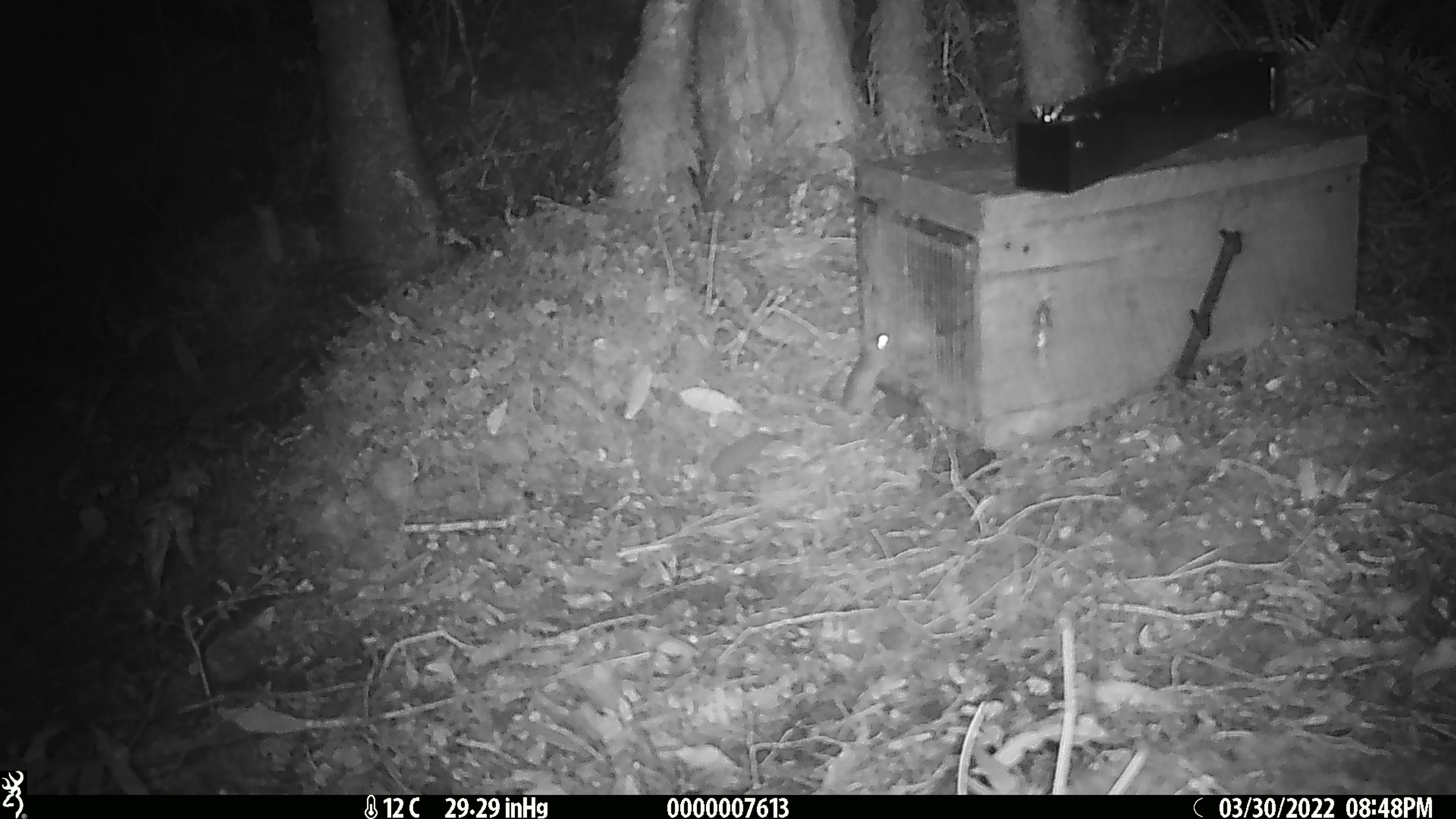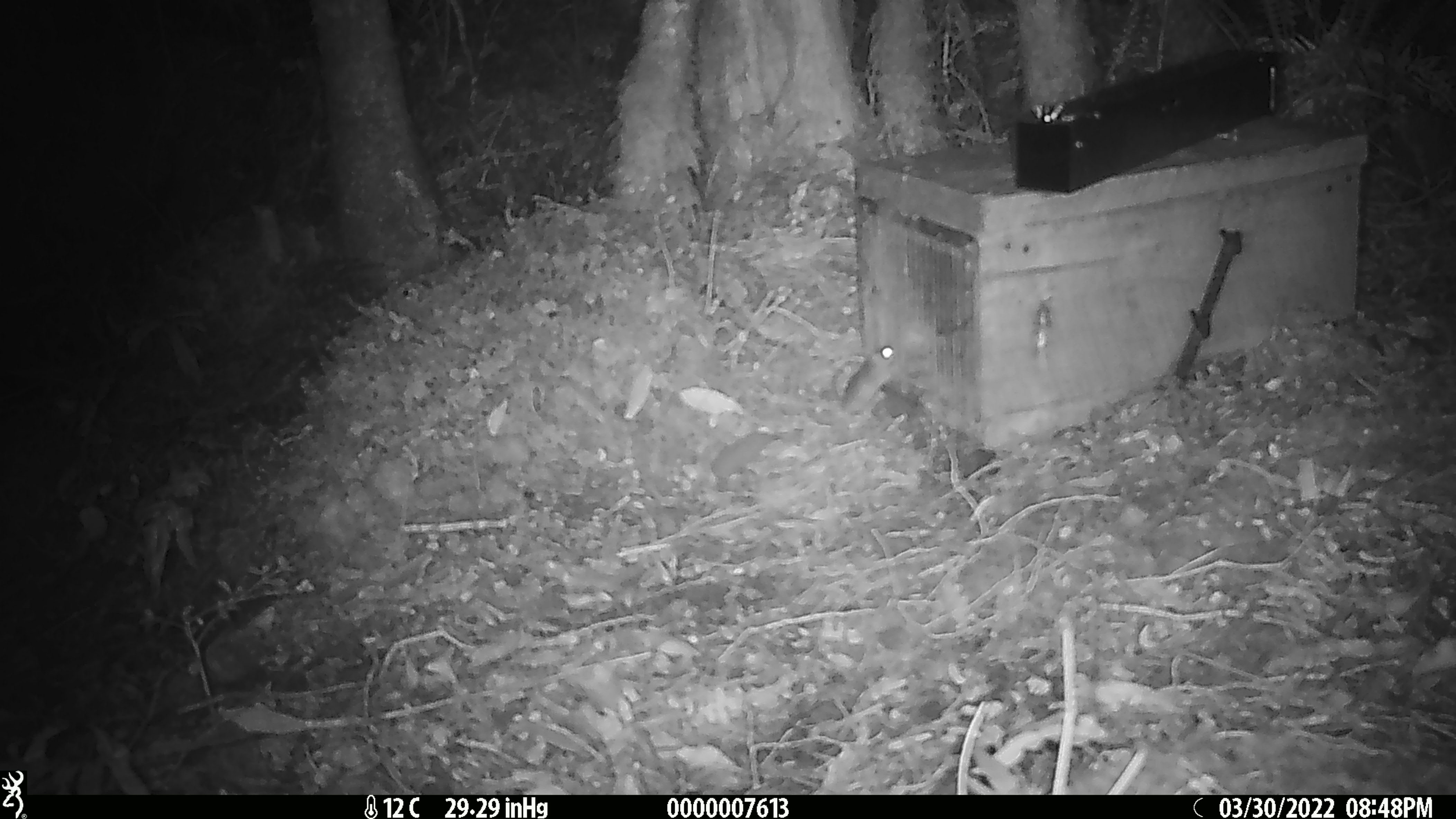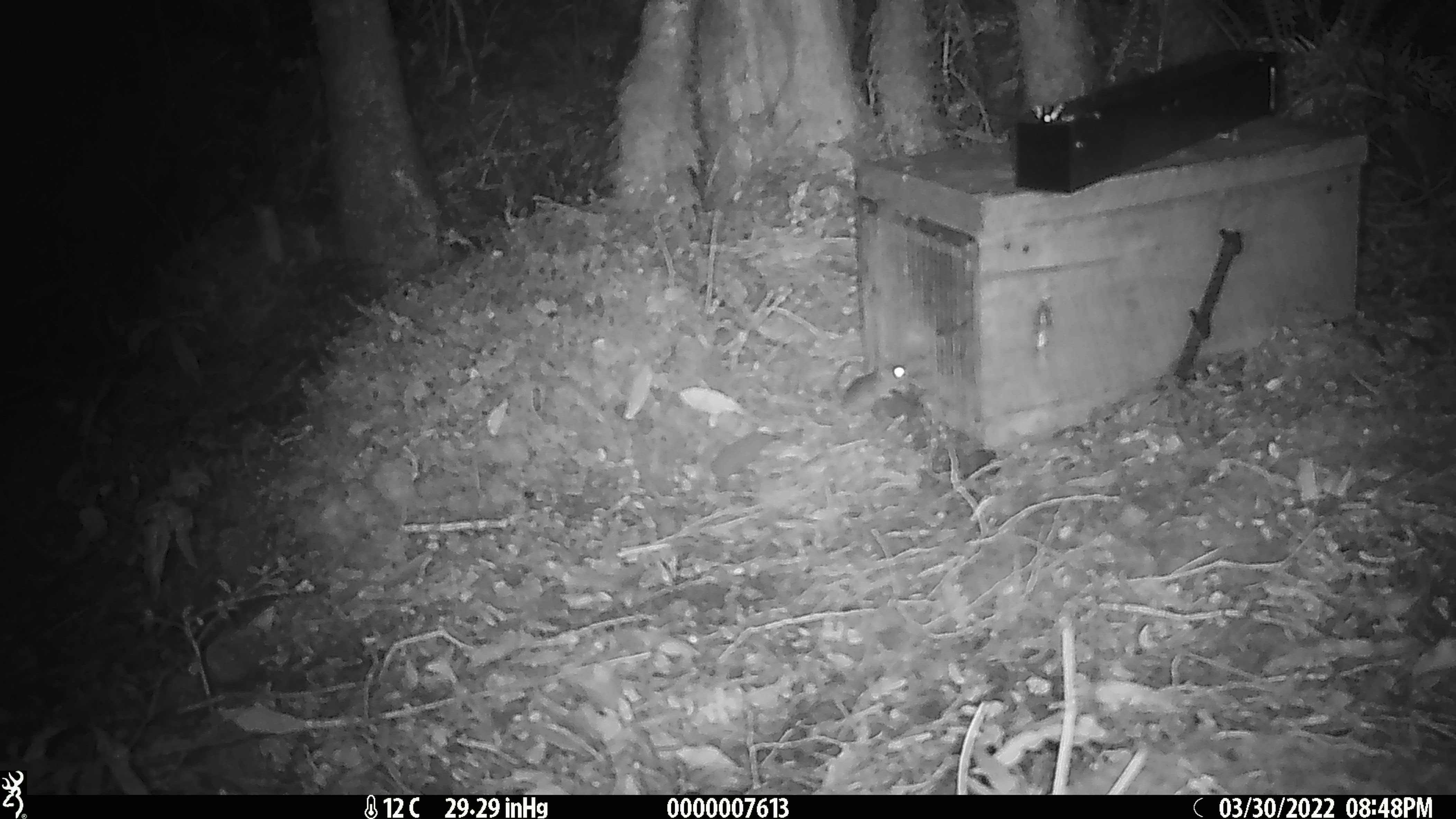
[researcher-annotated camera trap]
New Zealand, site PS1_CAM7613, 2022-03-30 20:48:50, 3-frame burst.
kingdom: Animalia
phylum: Chordata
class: Mammalia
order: Rodentia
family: Muridae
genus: Mus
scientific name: Mus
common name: mouse